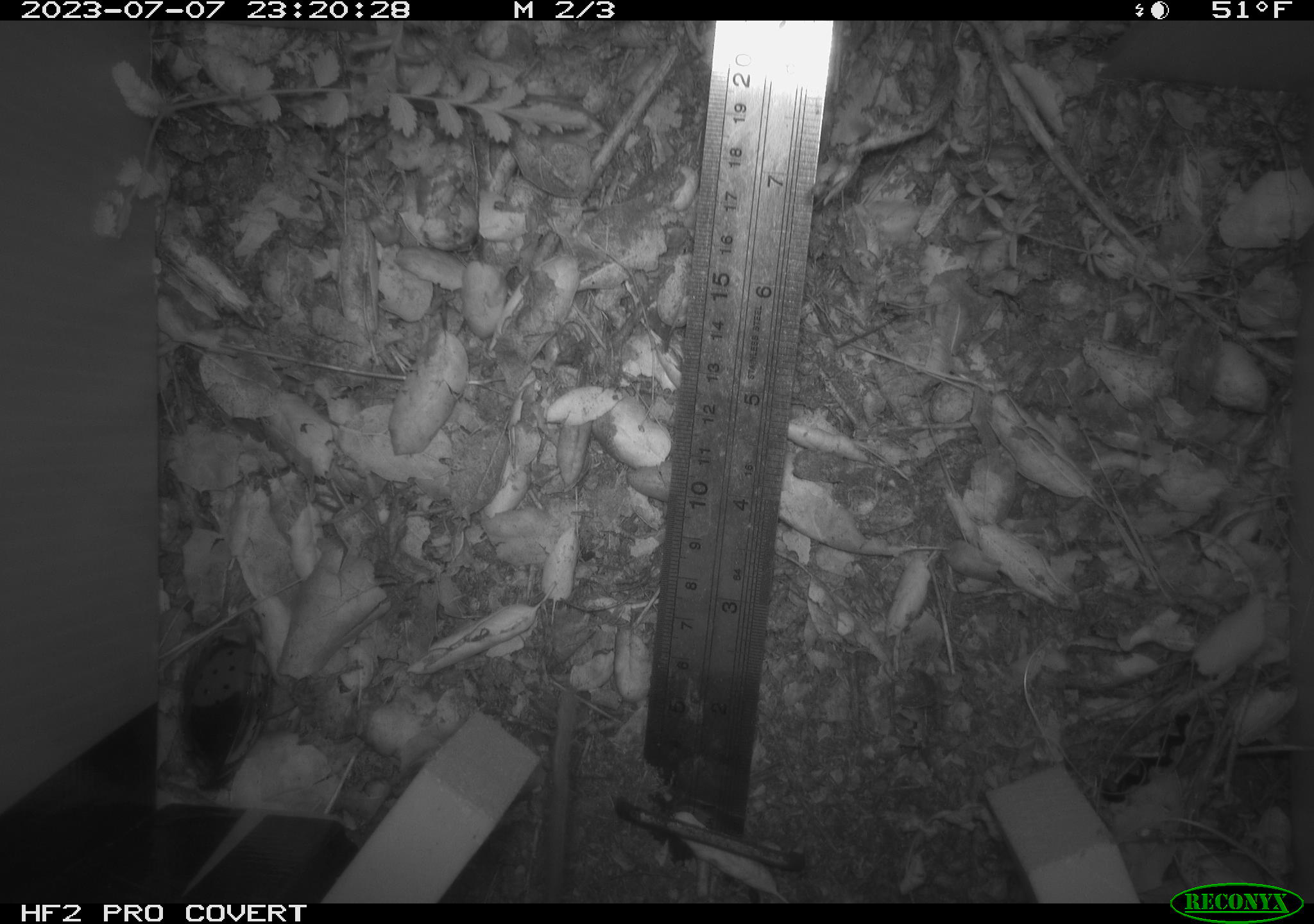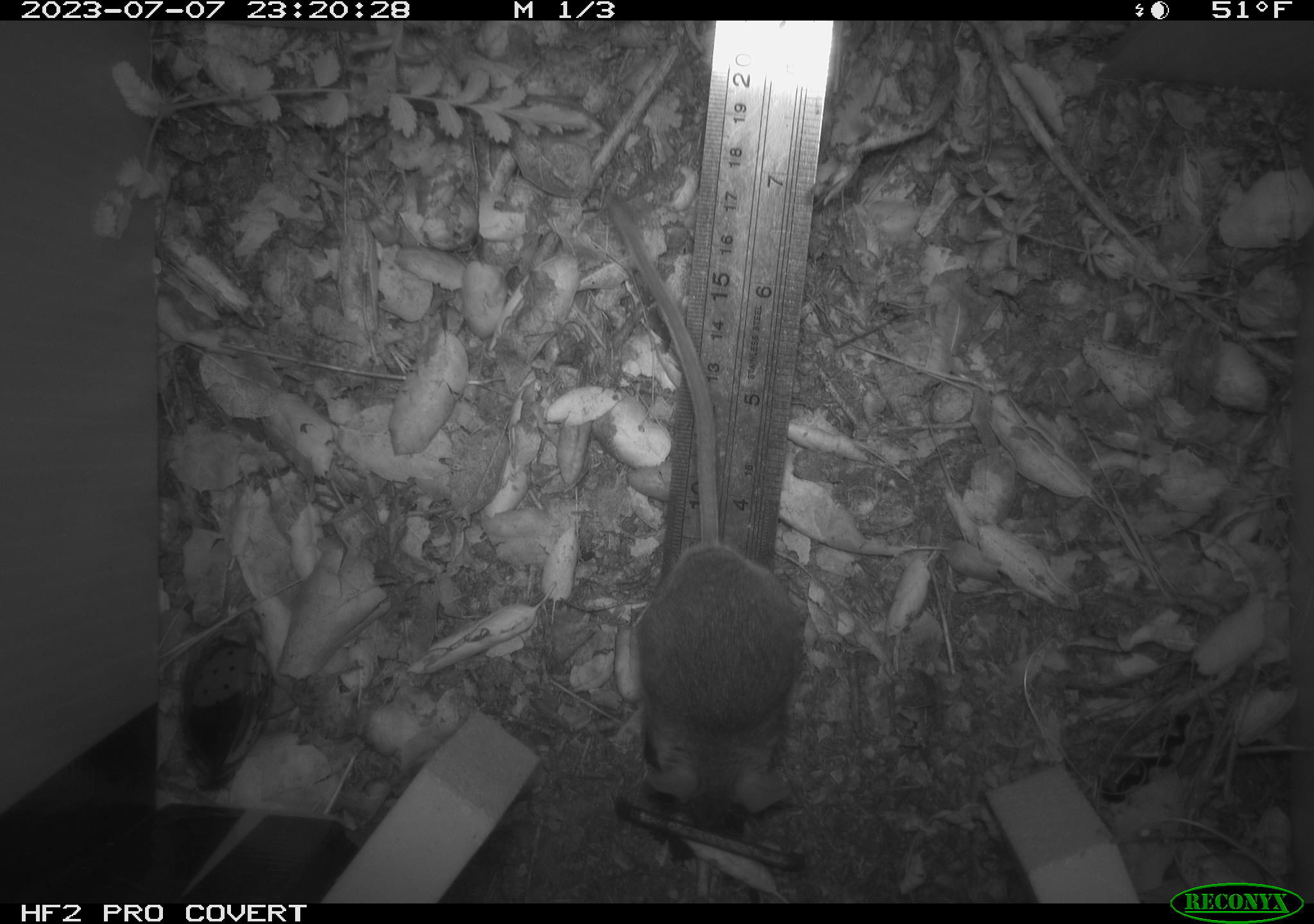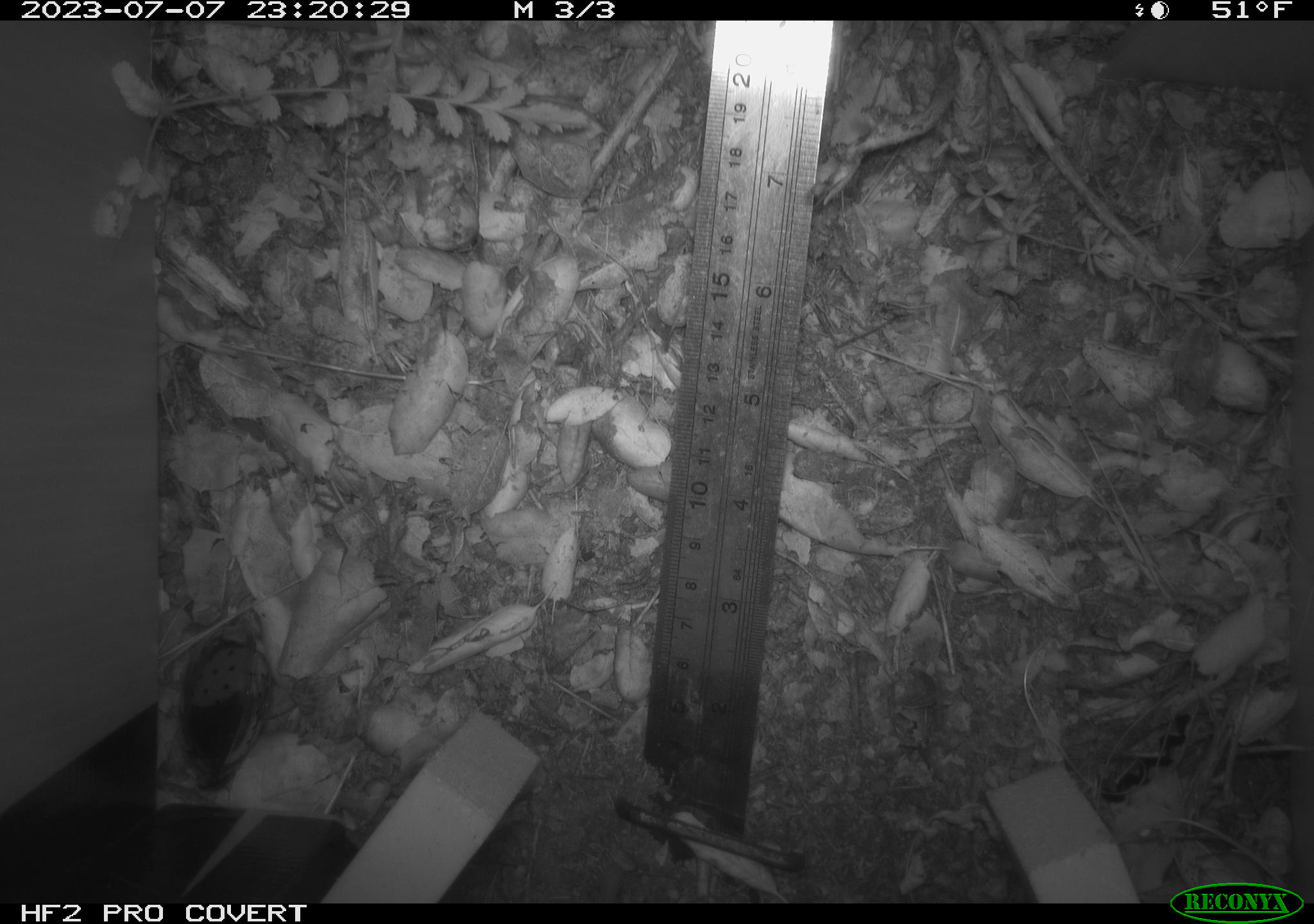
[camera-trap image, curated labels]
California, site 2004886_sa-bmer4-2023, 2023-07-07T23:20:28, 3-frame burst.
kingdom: Animalia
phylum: Chordata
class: Mammalia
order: Rodentia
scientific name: Rodentia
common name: mouse species